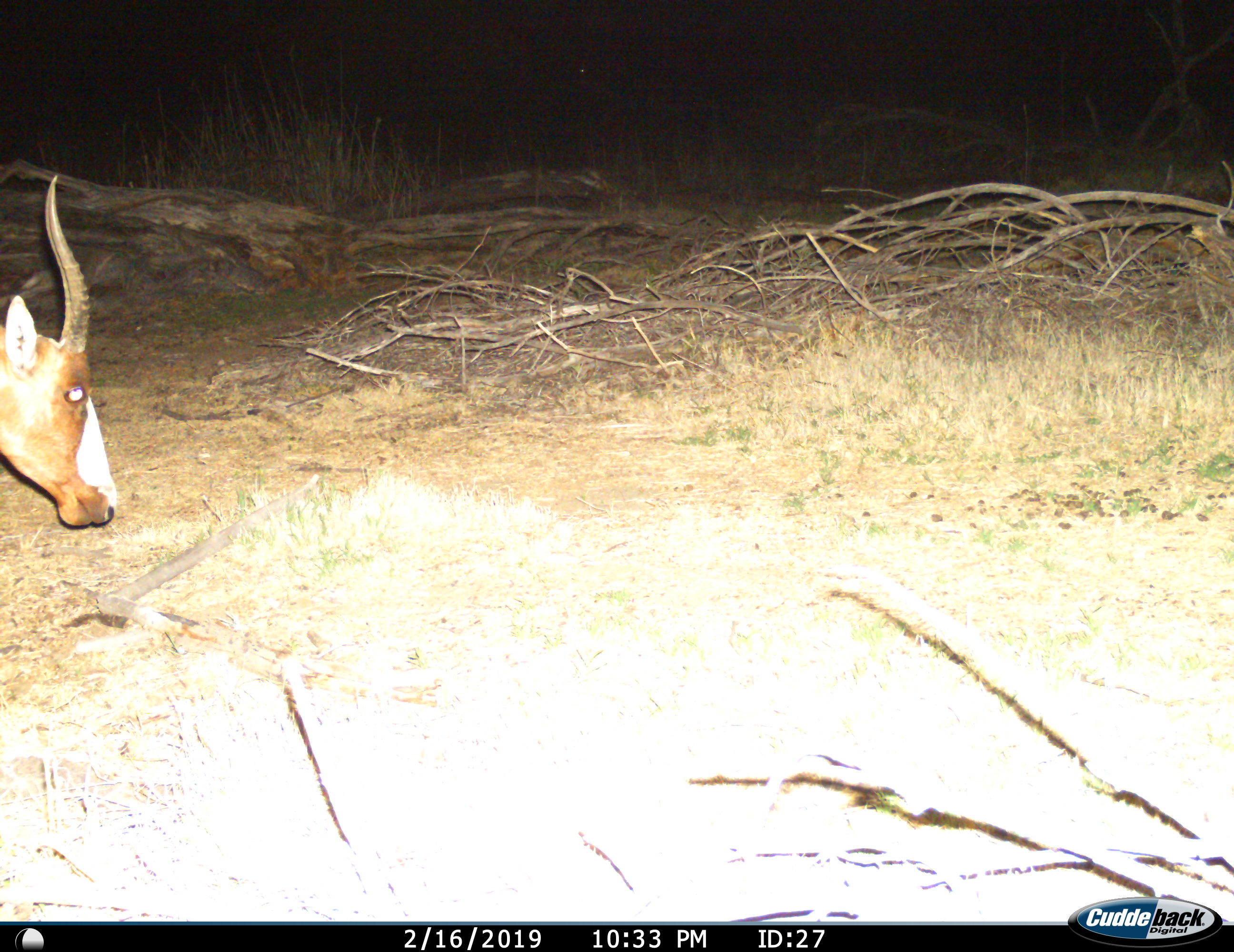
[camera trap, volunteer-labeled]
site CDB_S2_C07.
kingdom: Animalia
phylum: Chordata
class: Mammalia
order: Artiodactyla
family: Bovidae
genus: Damaliscus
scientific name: Damaliscus pygargus phillipsi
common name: blesbok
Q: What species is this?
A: Blesbok (Damaliscus pygargus phillipsi).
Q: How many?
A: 1.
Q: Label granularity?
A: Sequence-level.